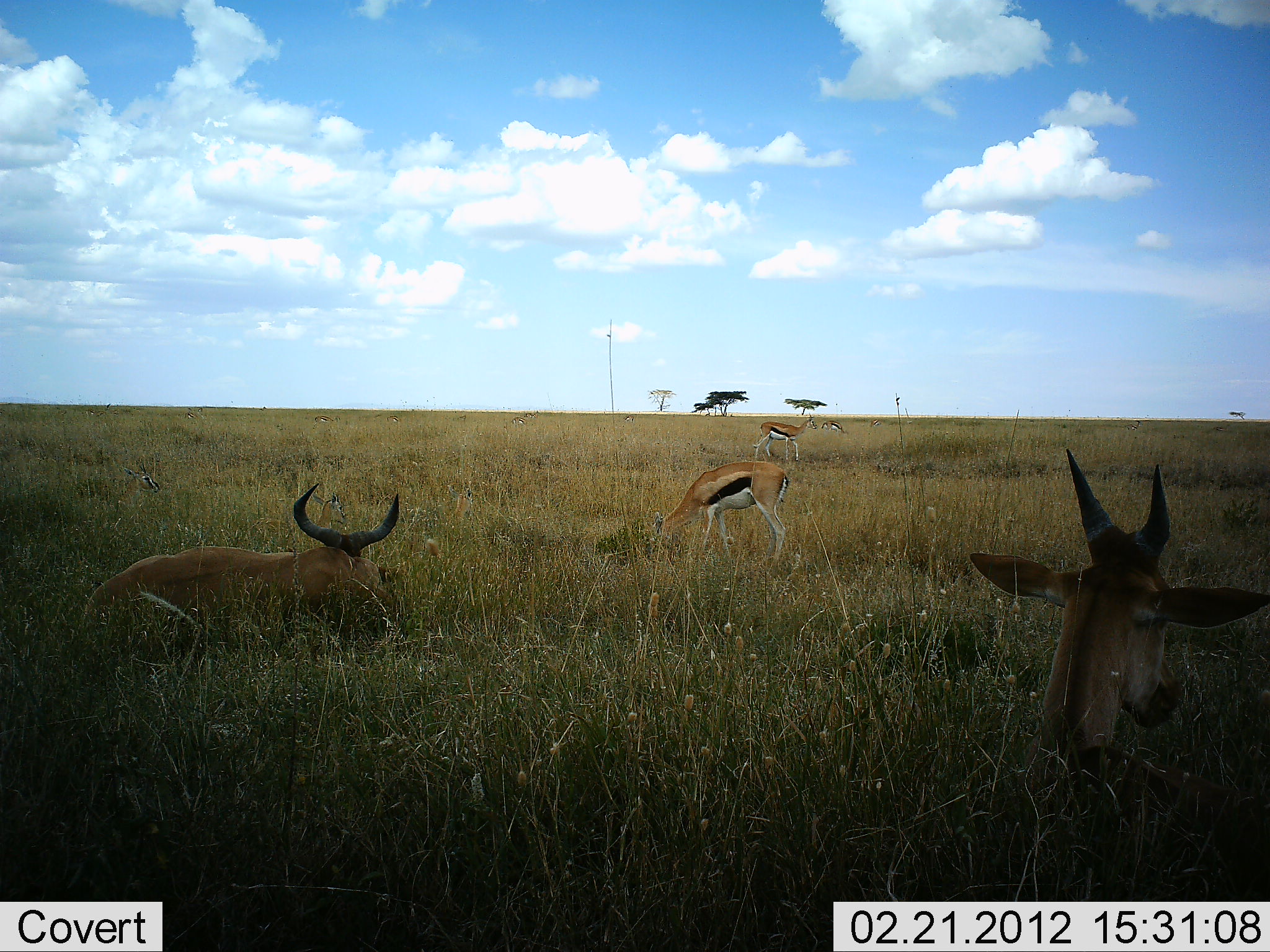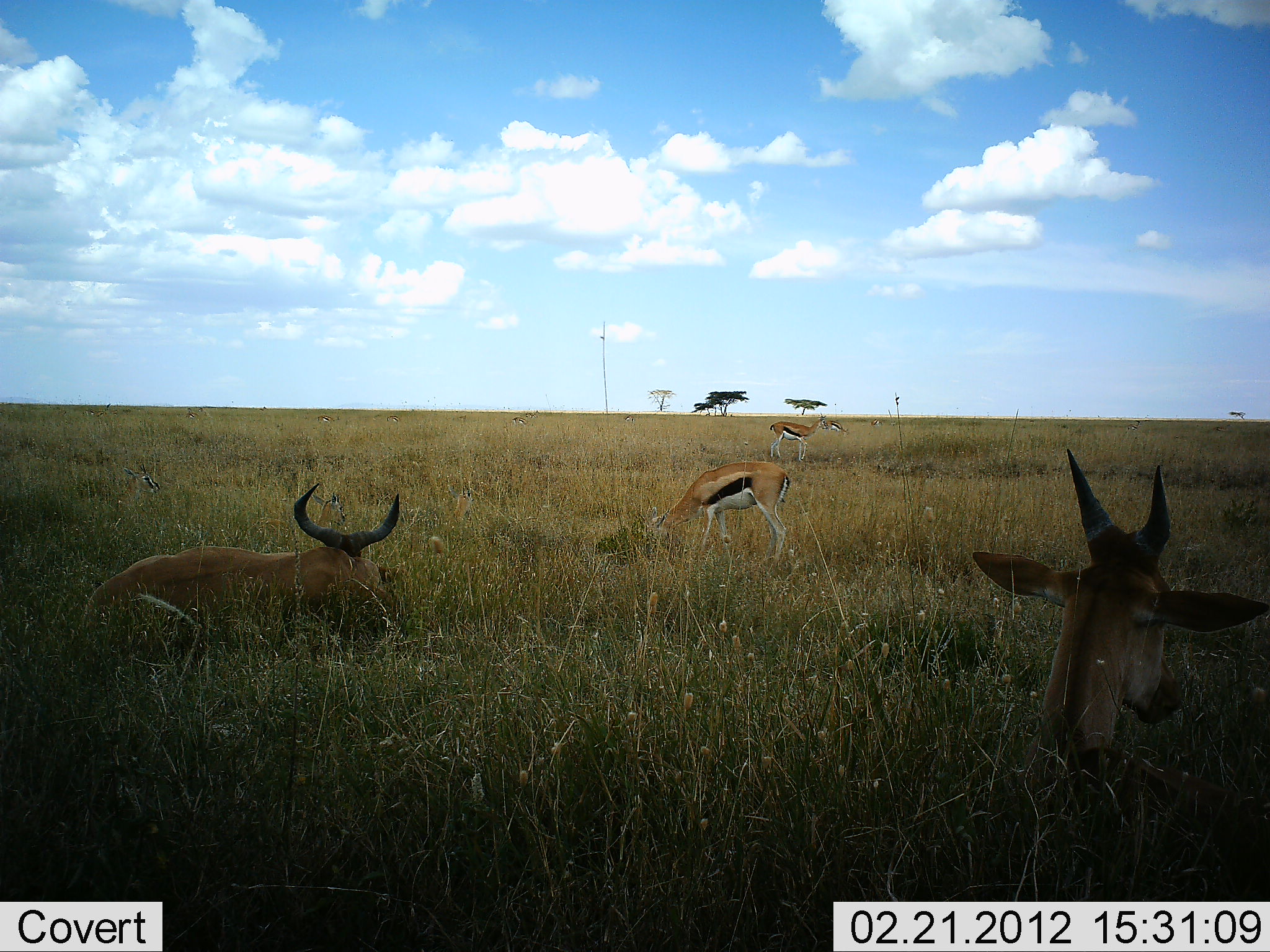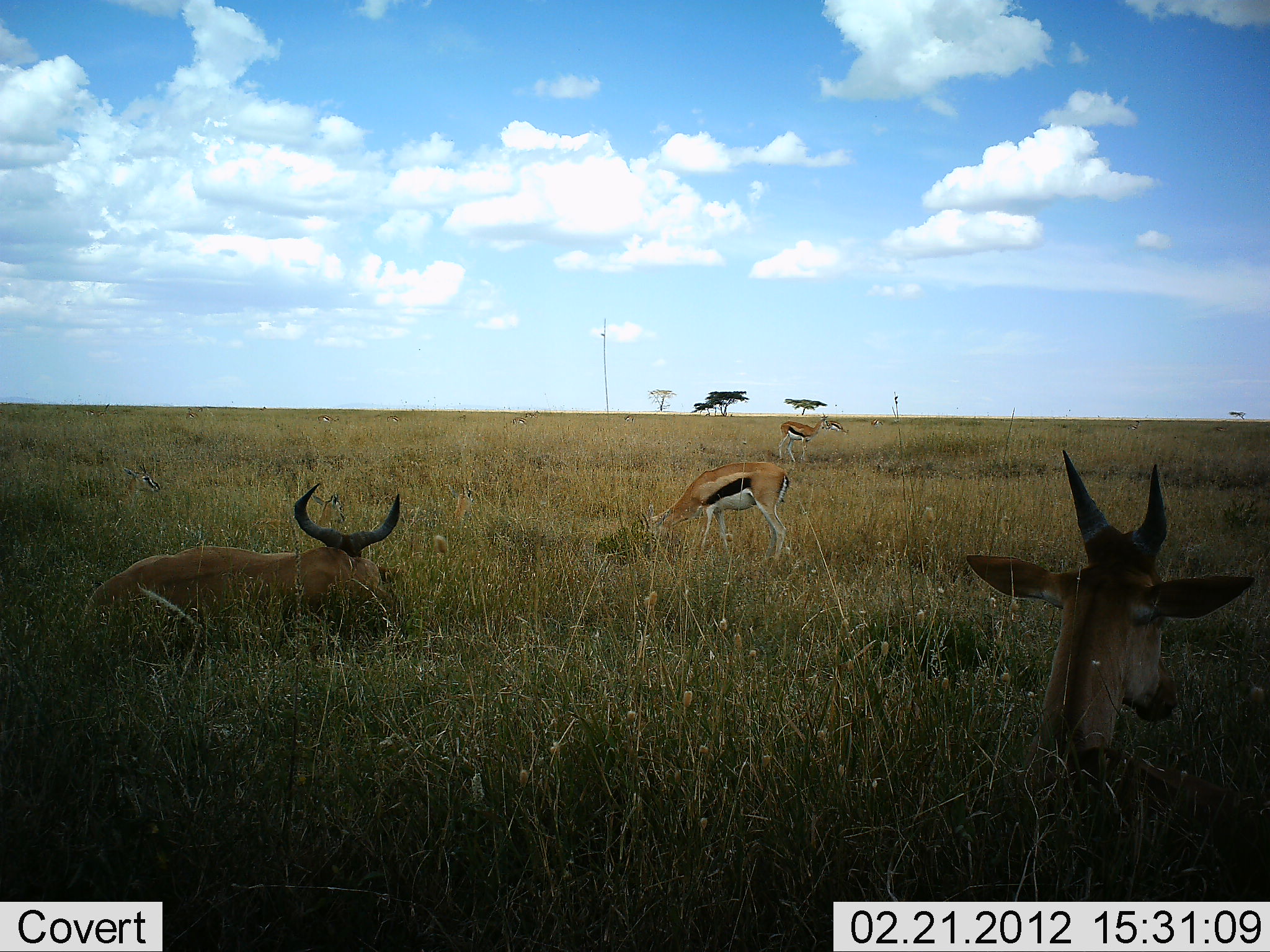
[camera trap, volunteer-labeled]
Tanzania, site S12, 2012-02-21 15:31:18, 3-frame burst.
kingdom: Animalia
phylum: Chordata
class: Mammalia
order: Artiodactyla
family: Bovidae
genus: Eudorcas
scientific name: Eudorcas thomsonii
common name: thomson's gazelle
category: gazellethomsons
Gazellethomsons (thomson's gazelle) (Eudorcas thomsonii), count 3. Behavior (volunteer vote fractions): standing 52%, resting 31%, moving 24%, interacting 0%. Young present (vote fraction): 0%. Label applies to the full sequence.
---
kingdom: Animalia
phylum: Chordata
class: Mammalia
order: Artiodactyla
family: Bovidae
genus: Alcelaphus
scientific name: Alcelaphus buselaphus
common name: hartebeest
Hartebeest (Alcelaphus buselaphus), count 2. Behavior (volunteer vote fractions): standing 0%, resting 100%, moving 0%, interacting 0%. Young present (vote fraction): 11%. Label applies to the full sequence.